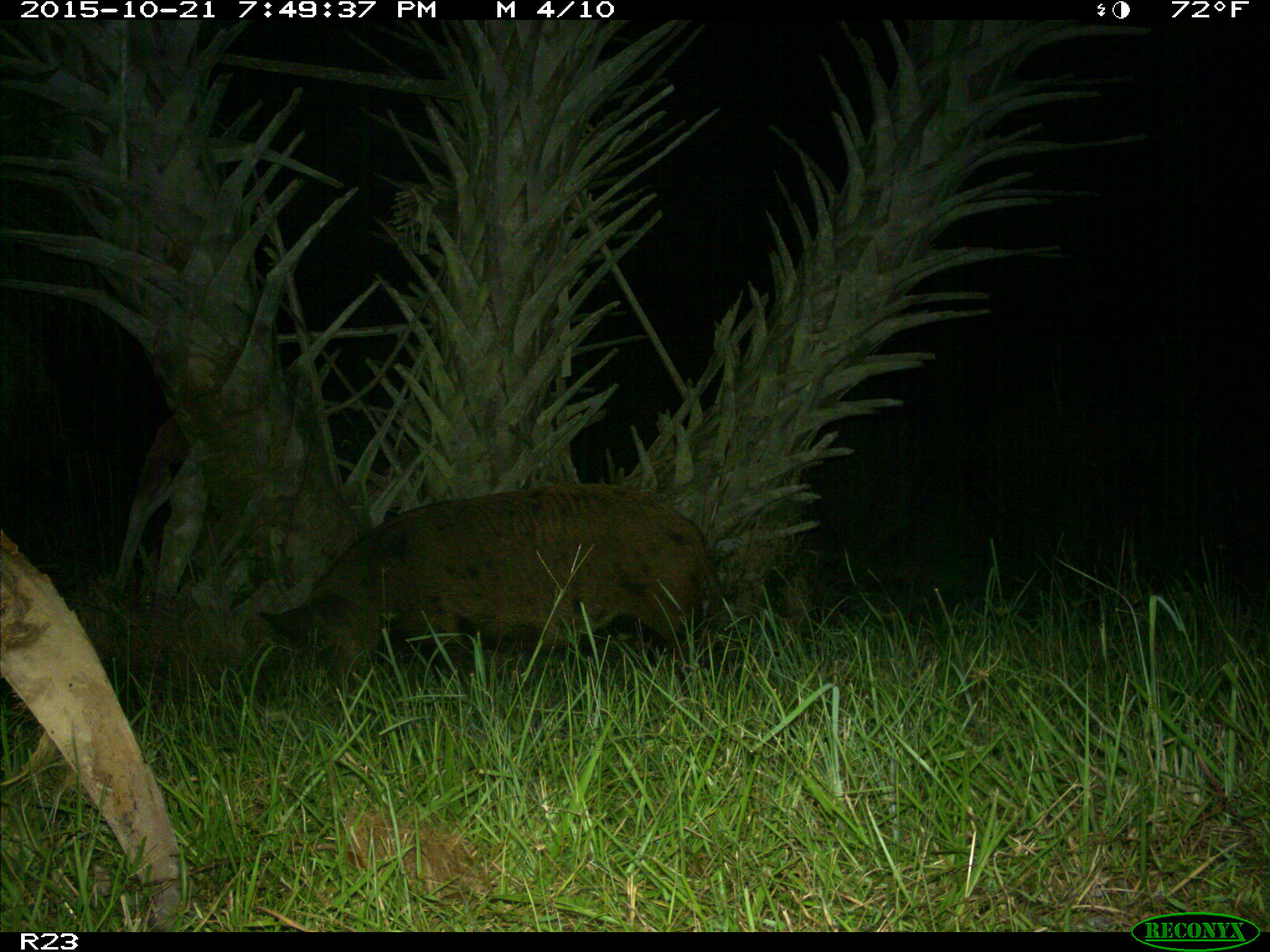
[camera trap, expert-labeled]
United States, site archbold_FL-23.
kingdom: Animalia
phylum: Chordata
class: Mammalia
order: Artiodactyla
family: Suidae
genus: Sus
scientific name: Sus scrofa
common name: wild boar